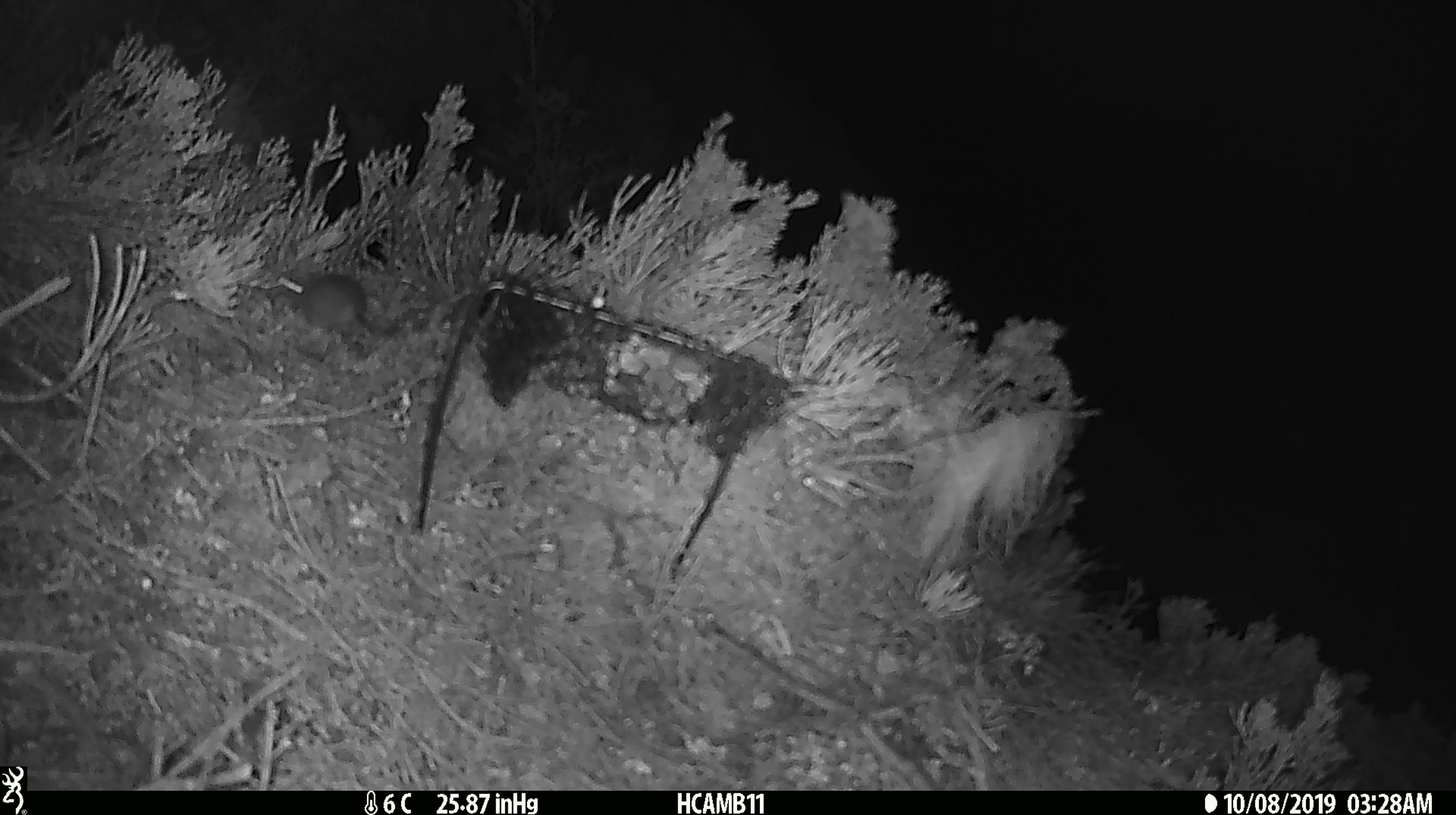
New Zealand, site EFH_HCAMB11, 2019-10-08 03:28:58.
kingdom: Animalia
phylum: Chordata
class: Mammalia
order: Rodentia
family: Muridae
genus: Mus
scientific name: Mus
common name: mouse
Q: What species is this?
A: Mouse (Mus).